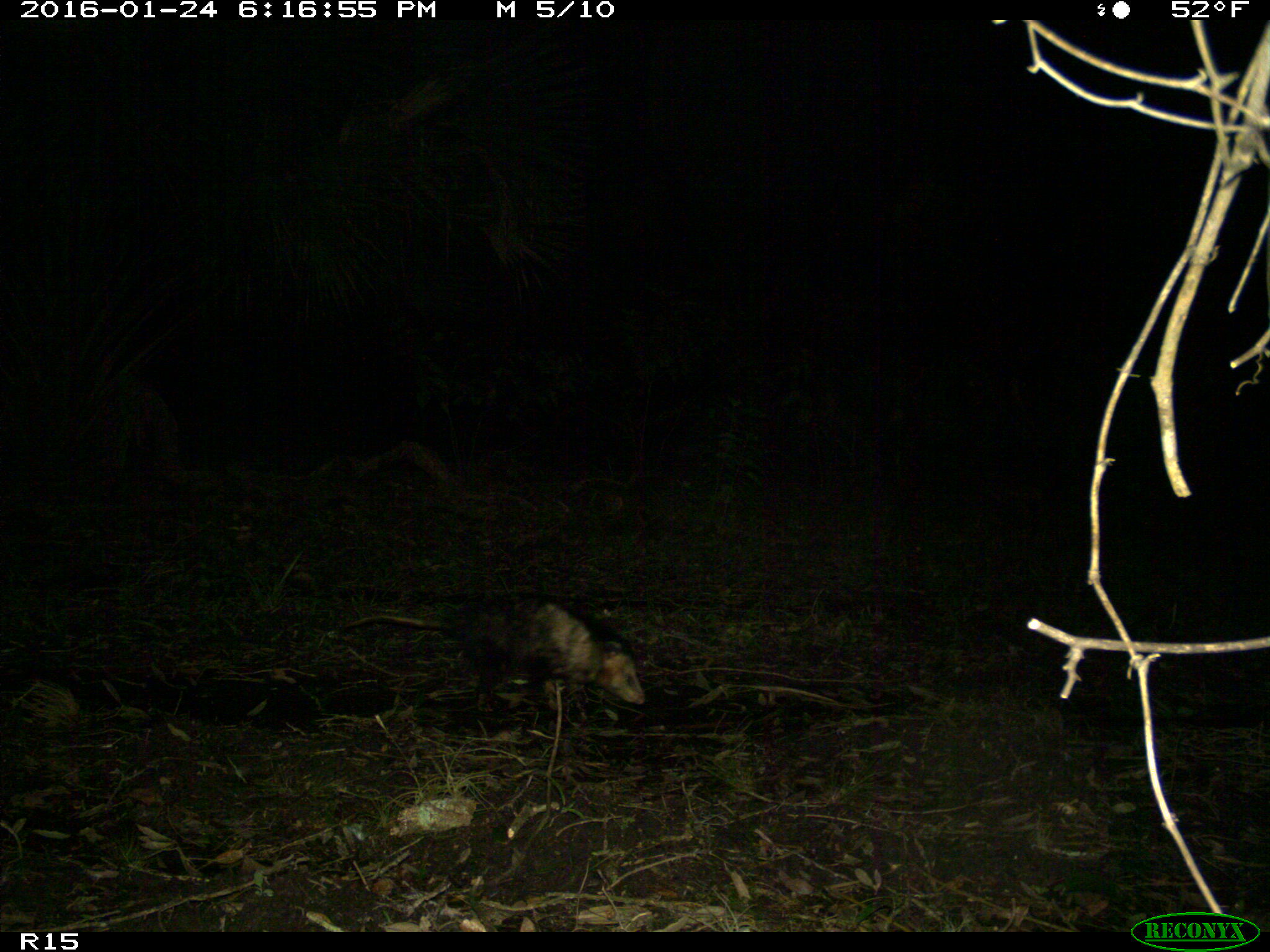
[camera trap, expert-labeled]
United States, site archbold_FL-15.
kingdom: Animalia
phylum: Chordata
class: Mammalia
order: Didelphimorphia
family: Didelphidae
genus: Didelphis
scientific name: Didelphis virginiana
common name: virginia opossum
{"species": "Didelphis virginiana (virginia opossum)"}